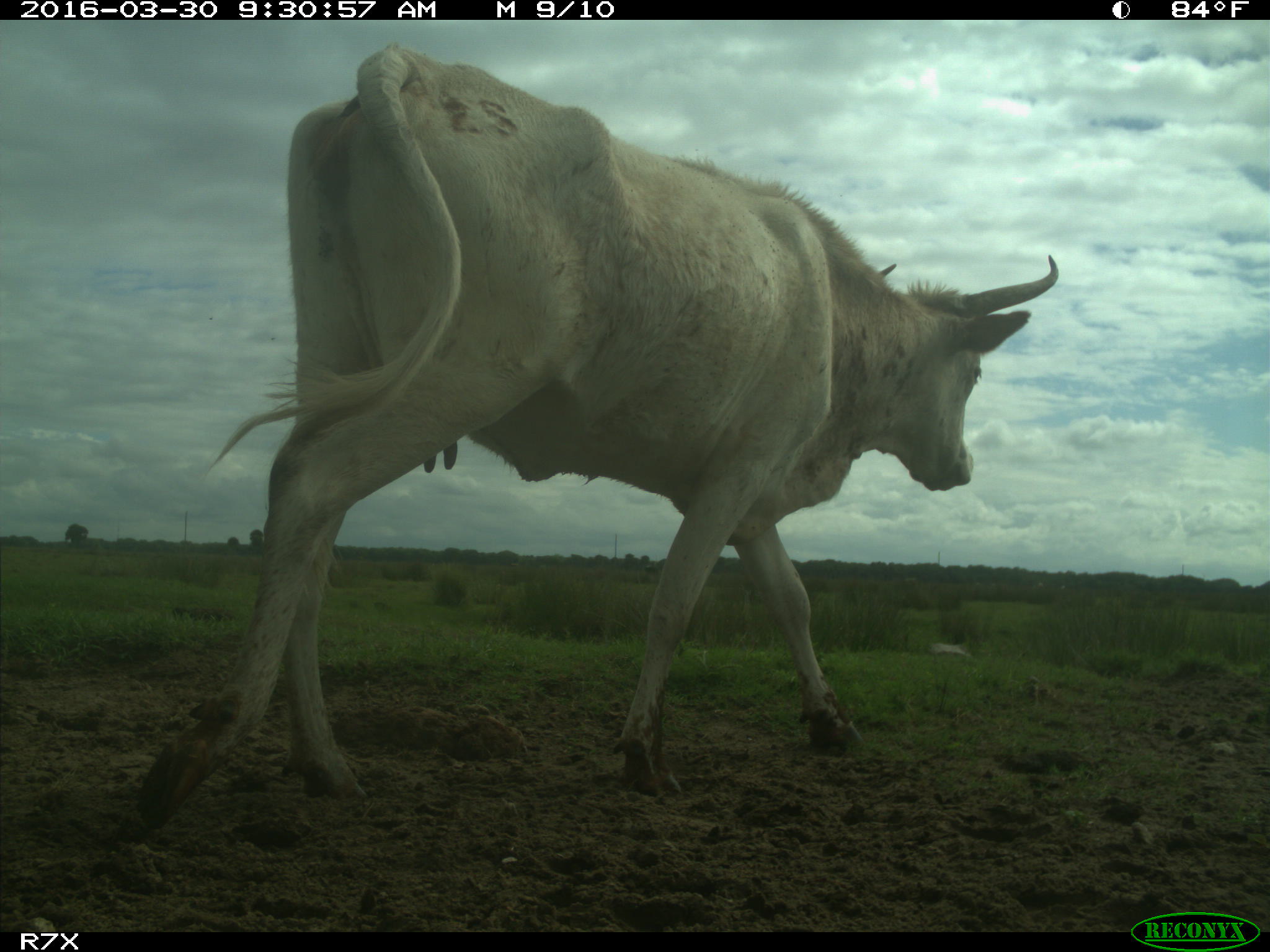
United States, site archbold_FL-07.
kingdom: Animalia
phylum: Chordata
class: Mammalia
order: Artiodactyla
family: Bovidae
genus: Bos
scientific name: Bos taurus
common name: domestic cow